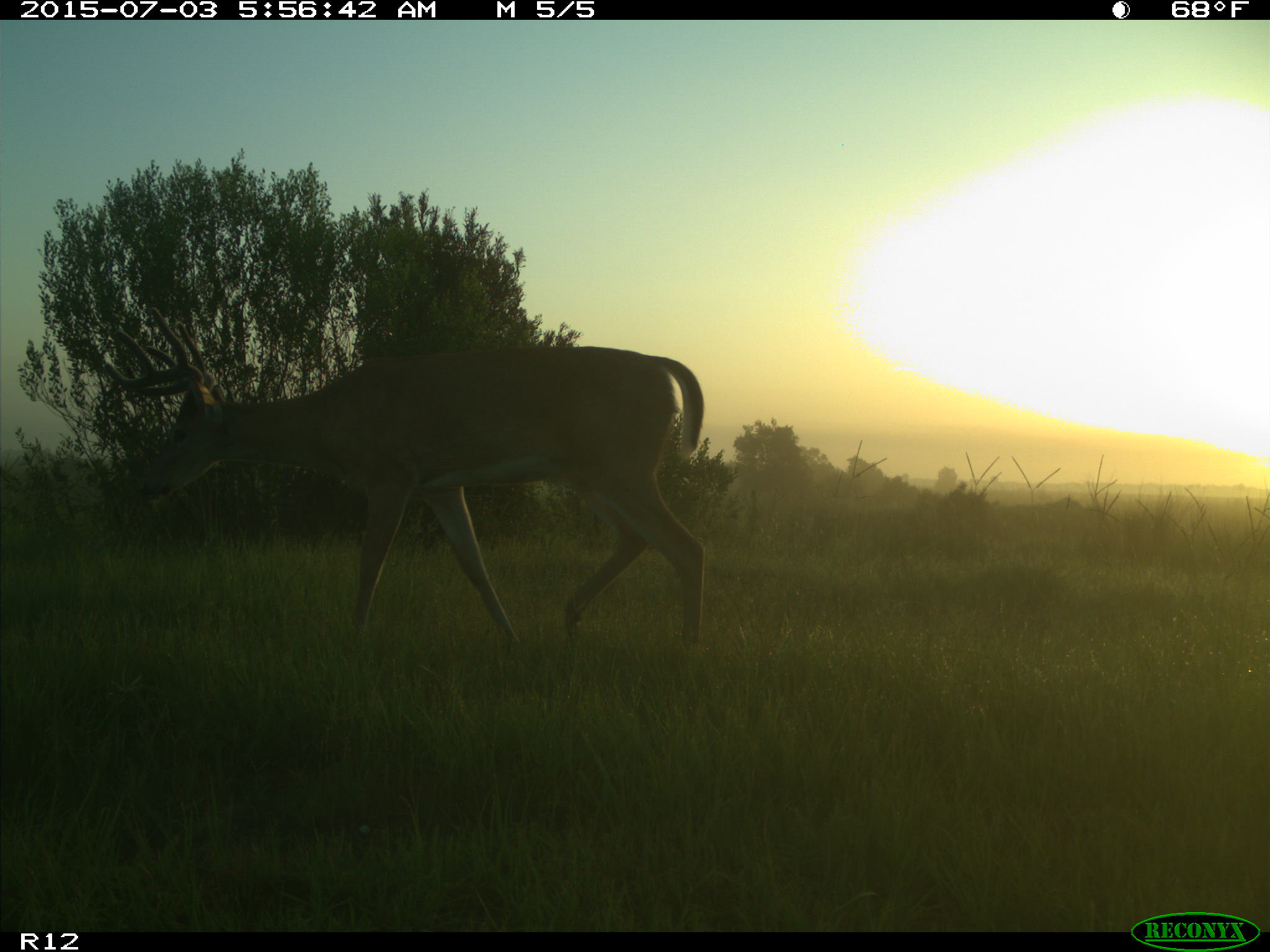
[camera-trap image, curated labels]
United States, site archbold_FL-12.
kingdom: Animalia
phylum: Chordata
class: Mammalia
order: Artiodactyla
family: Cervidae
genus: Odocoileus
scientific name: Odocoileus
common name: deer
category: unidentified deer